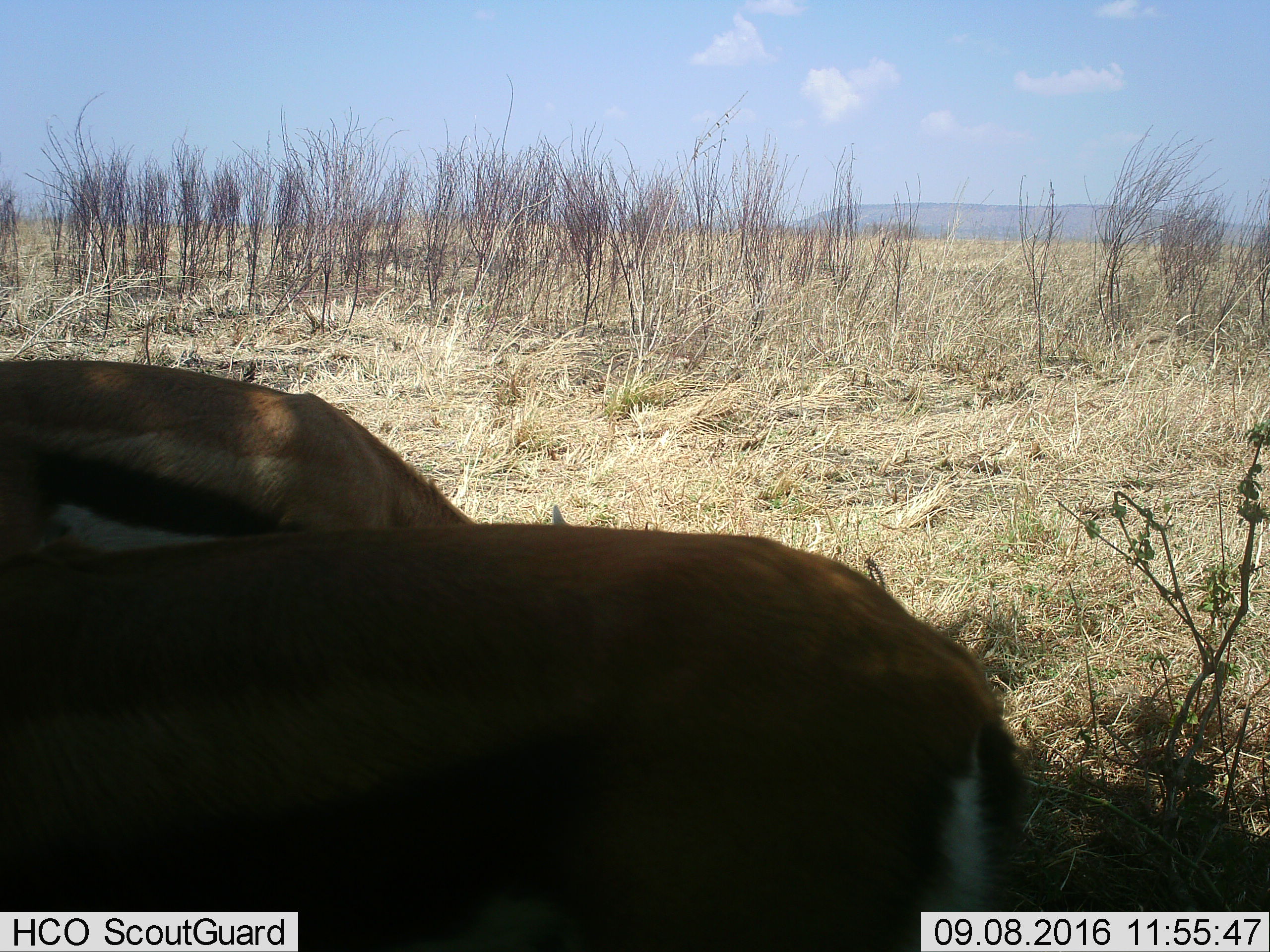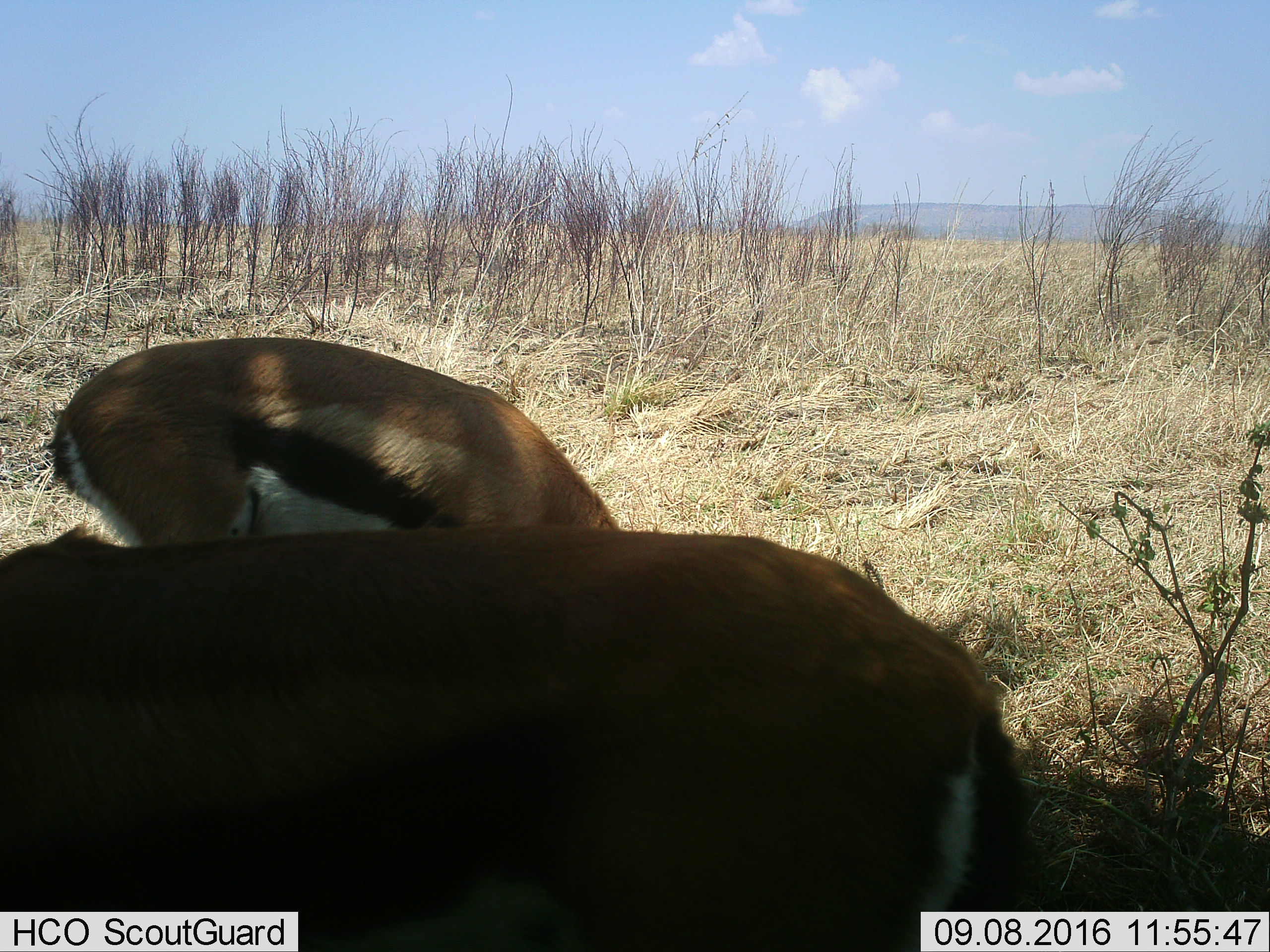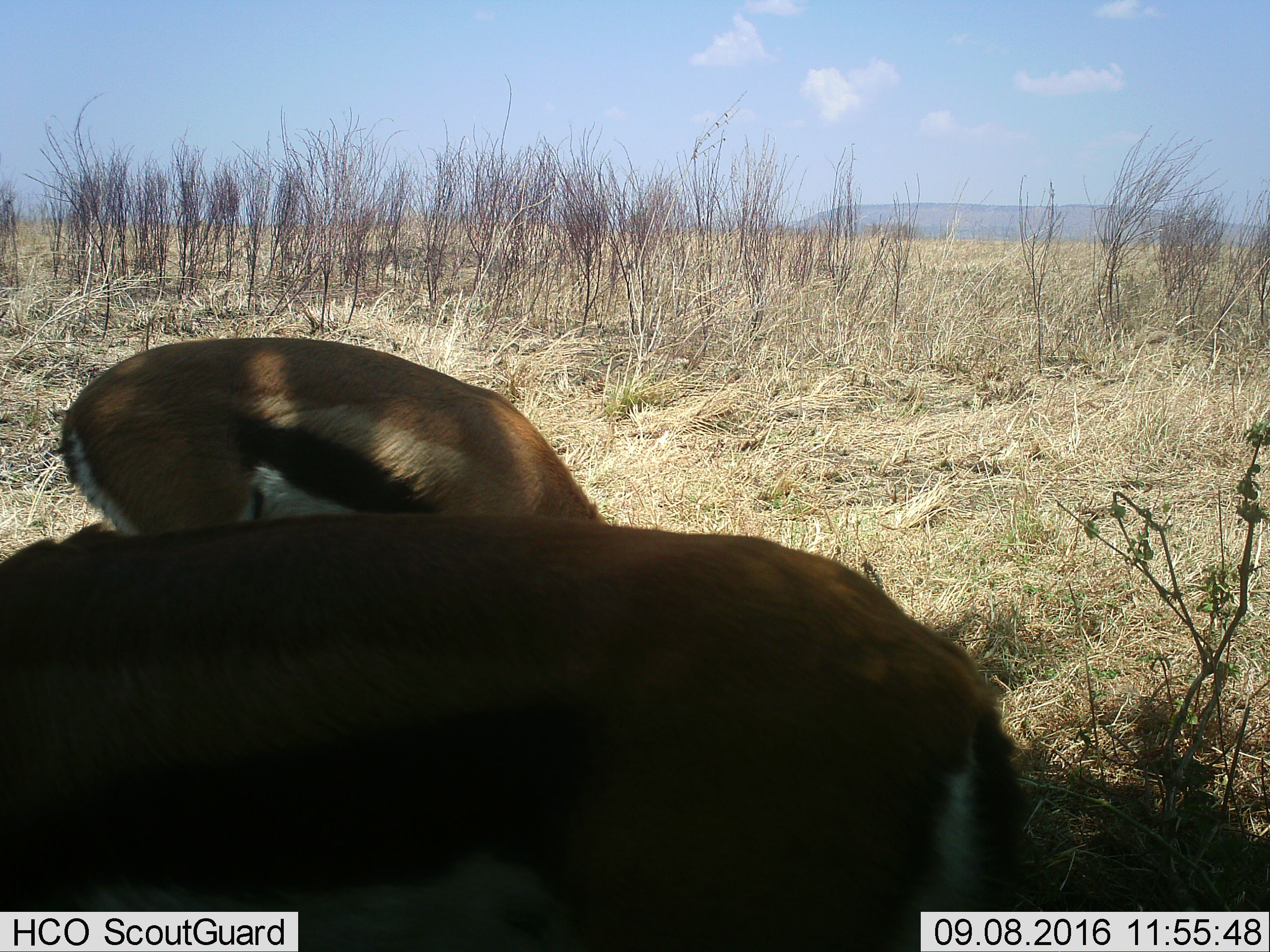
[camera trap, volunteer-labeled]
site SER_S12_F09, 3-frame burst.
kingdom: Animalia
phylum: Chordata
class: Mammalia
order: Artiodactyla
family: Bovidae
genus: Eudorcas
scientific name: Eudorcas thomsonii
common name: thomson's gazelle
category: gazellethomsons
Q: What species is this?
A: Gazellethomsons (thomson's gazelle) (Eudorcas thomsonii).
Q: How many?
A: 2.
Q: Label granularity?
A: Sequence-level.